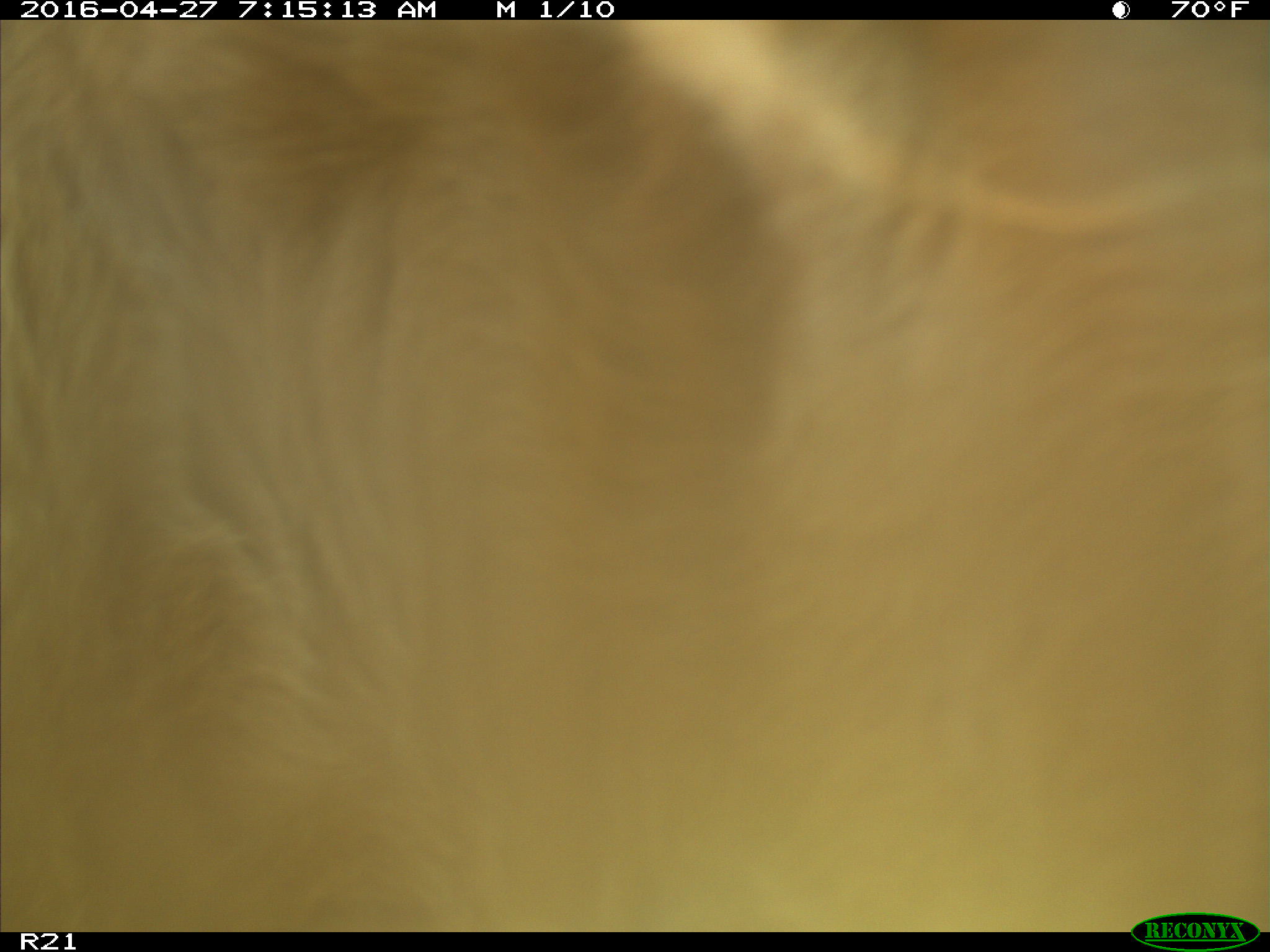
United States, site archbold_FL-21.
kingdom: Animalia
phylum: Chordata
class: Mammalia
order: Artiodactyla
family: Bovidae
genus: Bos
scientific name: Bos taurus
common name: domestic cow